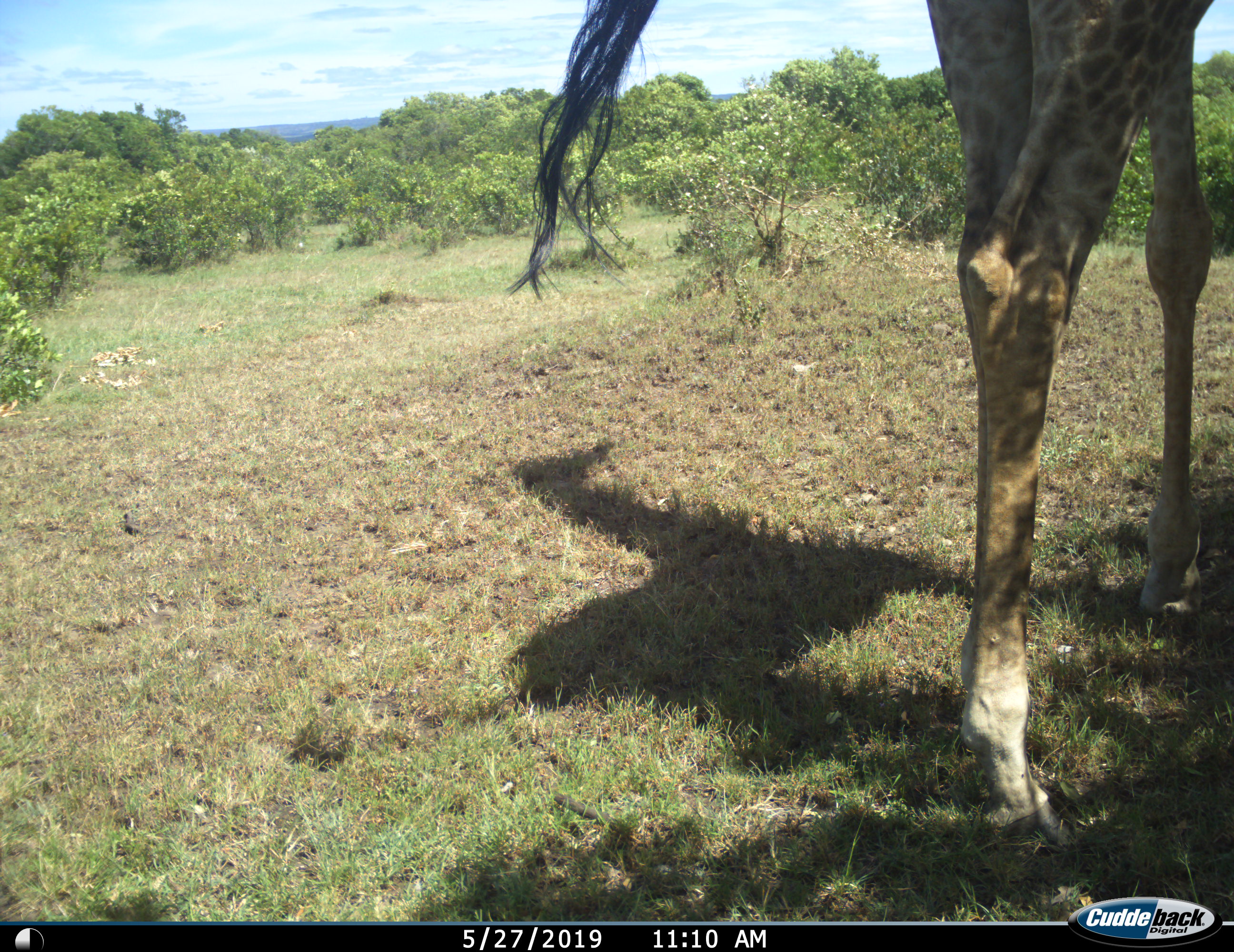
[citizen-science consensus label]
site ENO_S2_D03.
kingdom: Animalia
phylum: Chordata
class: Mammalia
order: Artiodactyla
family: Giraffidae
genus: Giraffa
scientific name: Giraffa camelopardalis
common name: giraffe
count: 1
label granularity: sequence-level